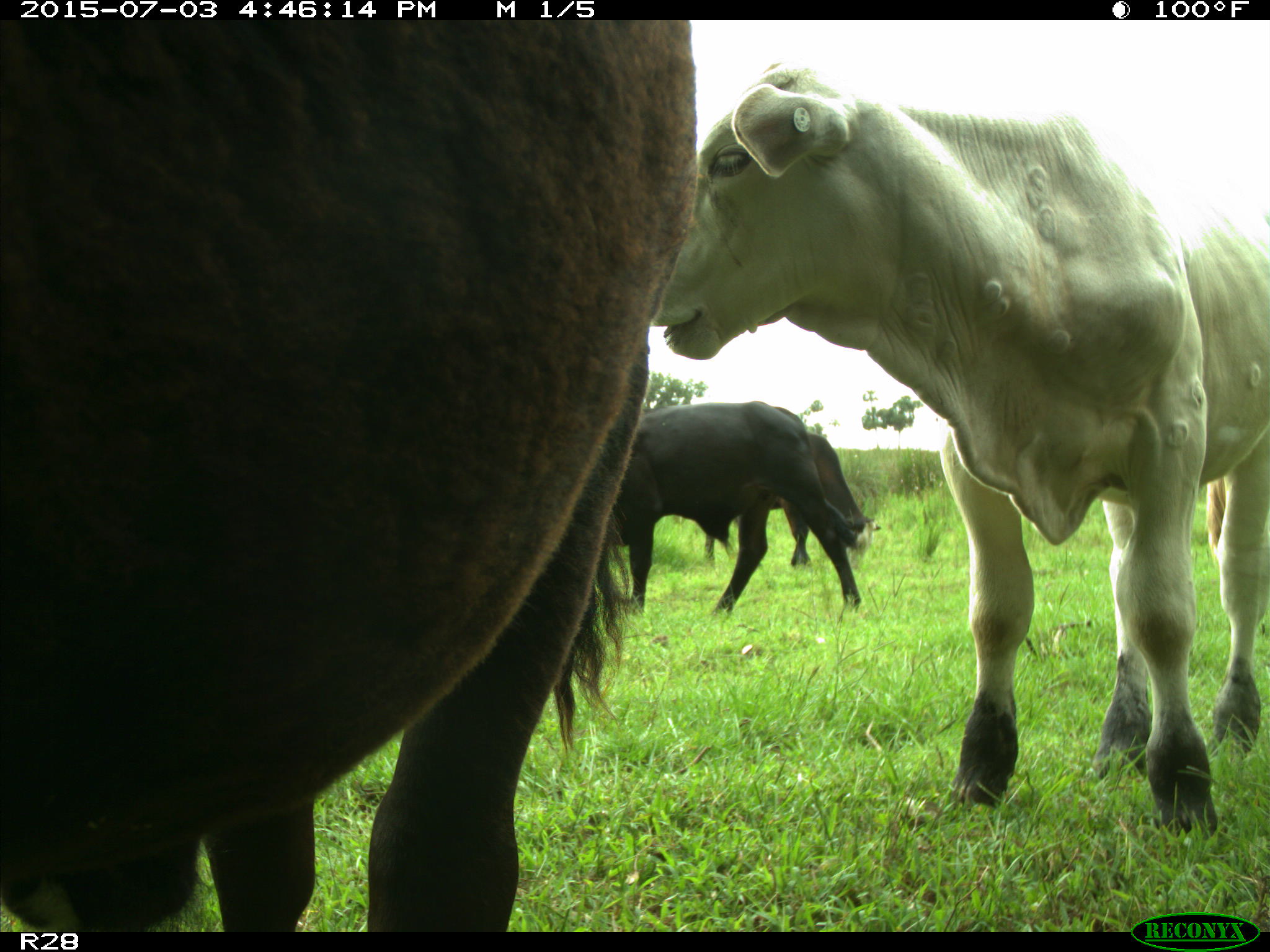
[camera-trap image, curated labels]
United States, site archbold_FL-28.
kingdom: Animalia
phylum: Chordata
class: Mammalia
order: Artiodactyla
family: Bovidae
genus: Bos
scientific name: Bos taurus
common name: domestic cow